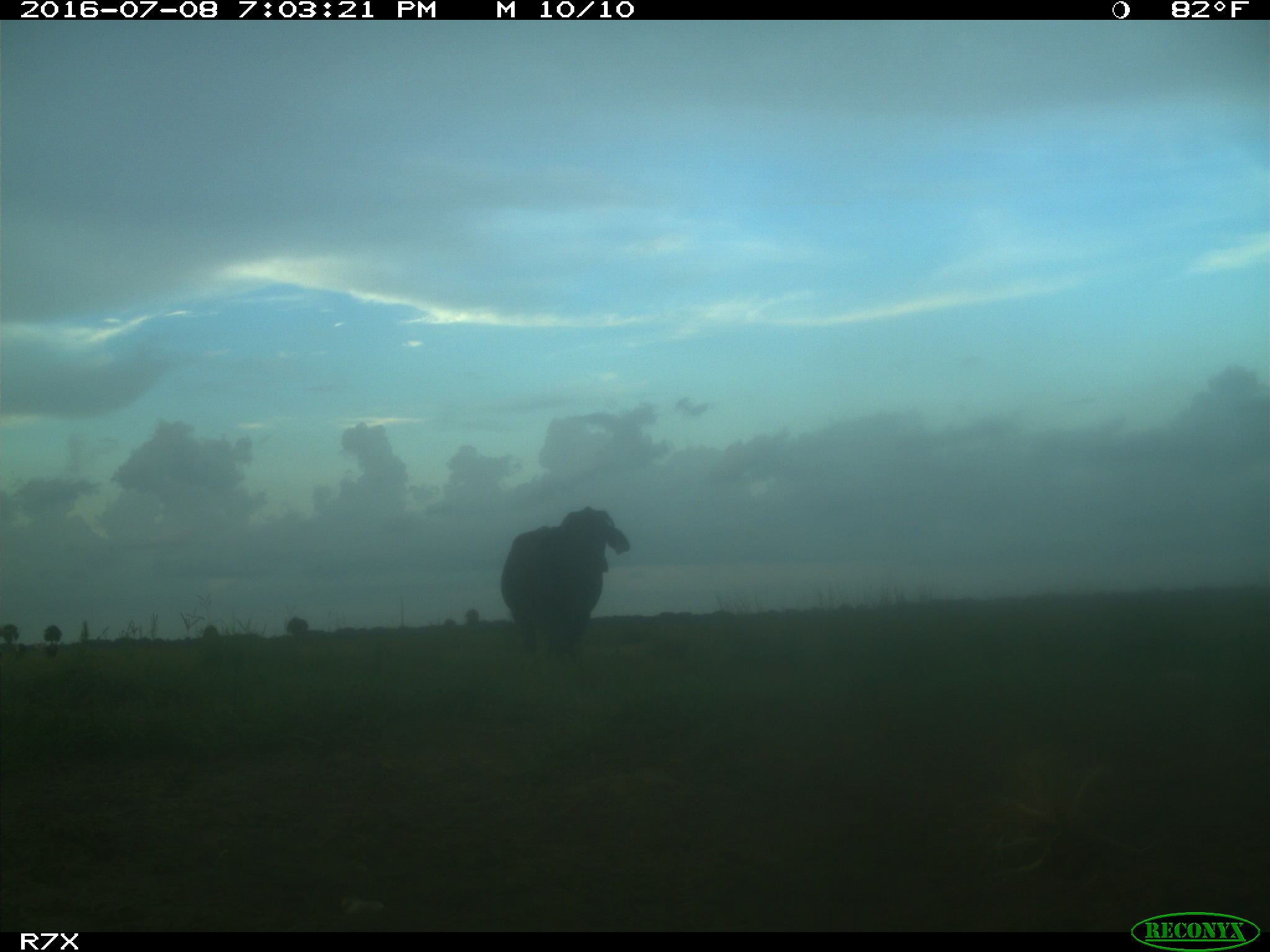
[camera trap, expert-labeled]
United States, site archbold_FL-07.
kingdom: Animalia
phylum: Chordata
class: Mammalia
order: Artiodactyla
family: Bovidae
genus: Bos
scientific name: Bos taurus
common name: domestic cow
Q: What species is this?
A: Bos taurus (domestic cow).